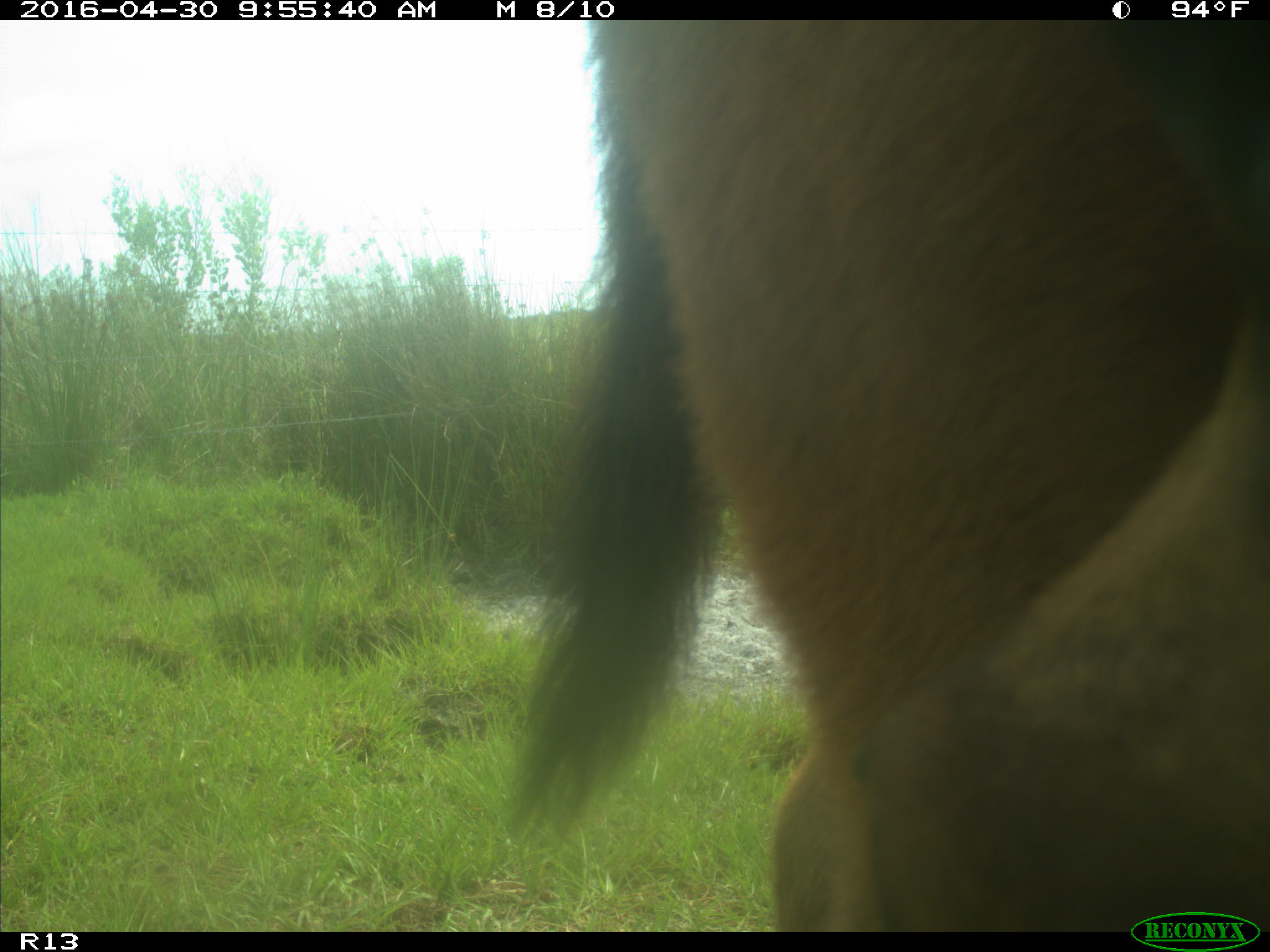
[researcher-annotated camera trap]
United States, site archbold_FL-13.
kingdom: Animalia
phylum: Chordata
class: Mammalia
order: Artiodactyla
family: Bovidae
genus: Bos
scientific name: Bos taurus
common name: domestic cow